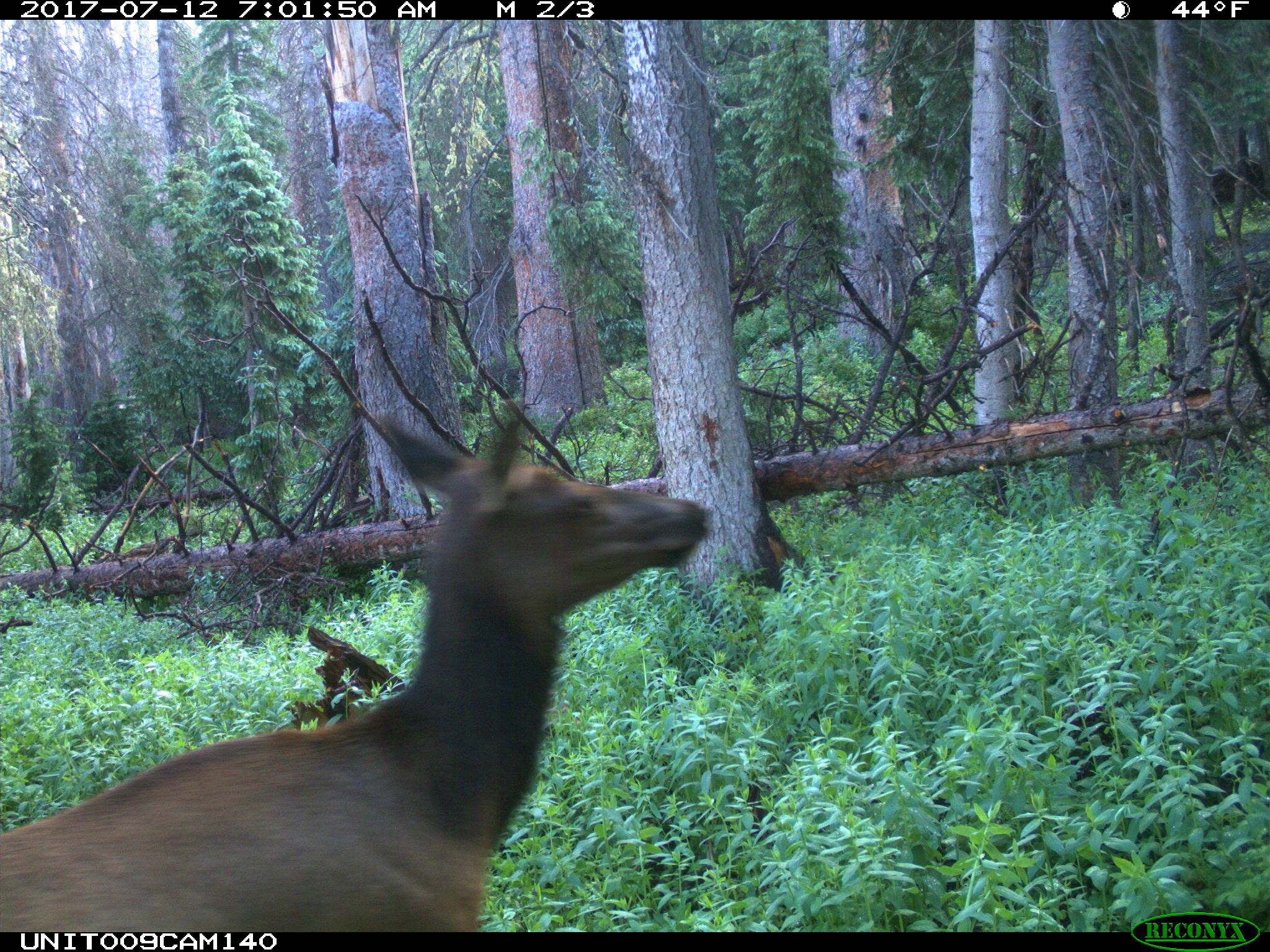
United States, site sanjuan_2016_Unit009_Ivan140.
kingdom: Animalia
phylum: Chordata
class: Mammalia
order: Artiodactyla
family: Cervidae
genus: Cervus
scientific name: Cervus elaphus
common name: red deer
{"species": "Cervus elaphus (red deer)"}